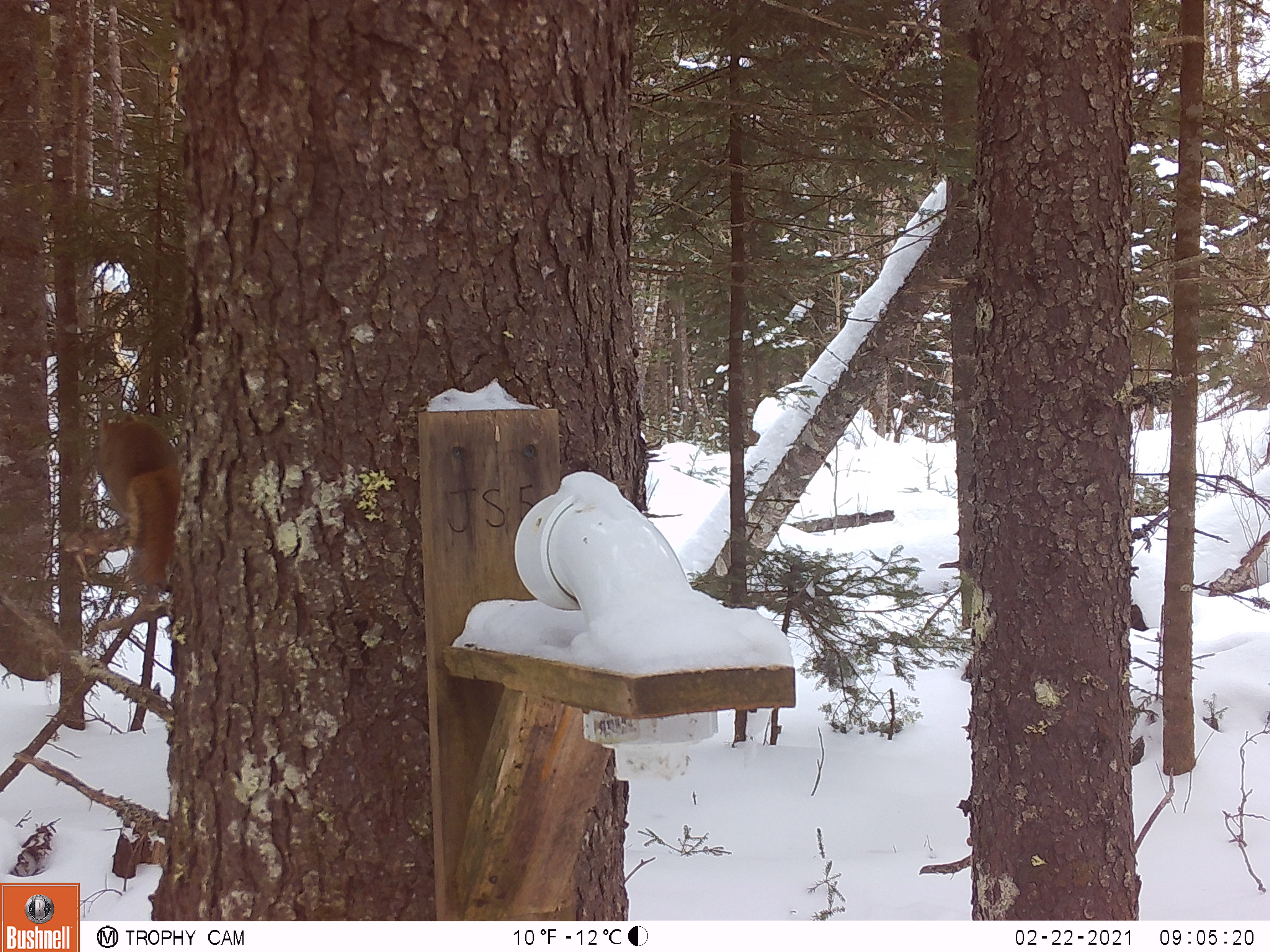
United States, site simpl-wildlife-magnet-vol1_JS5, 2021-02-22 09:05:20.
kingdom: Animalia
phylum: Chordata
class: Mammalia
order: Rodentia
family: Sciuridae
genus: Tamiasciurus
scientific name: Tamiasciurus hudsonicus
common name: red squirrel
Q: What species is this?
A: Red squirrel (Tamiasciurus hudsonicus).